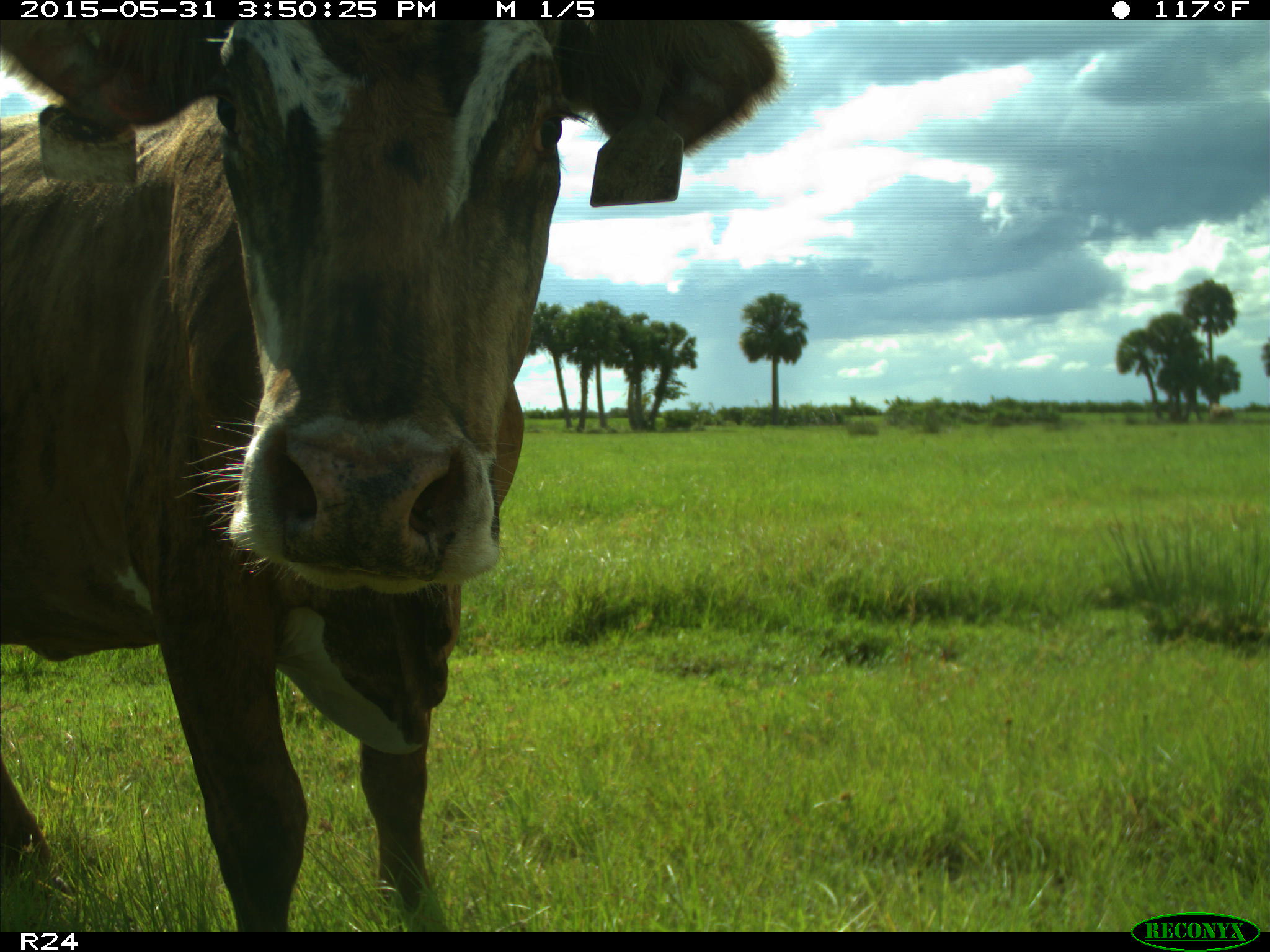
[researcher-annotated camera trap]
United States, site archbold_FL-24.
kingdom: Animalia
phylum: Chordata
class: Mammalia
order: Artiodactyla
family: Bovidae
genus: Bos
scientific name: Bos taurus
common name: domestic cow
Bos taurus (domestic cow).